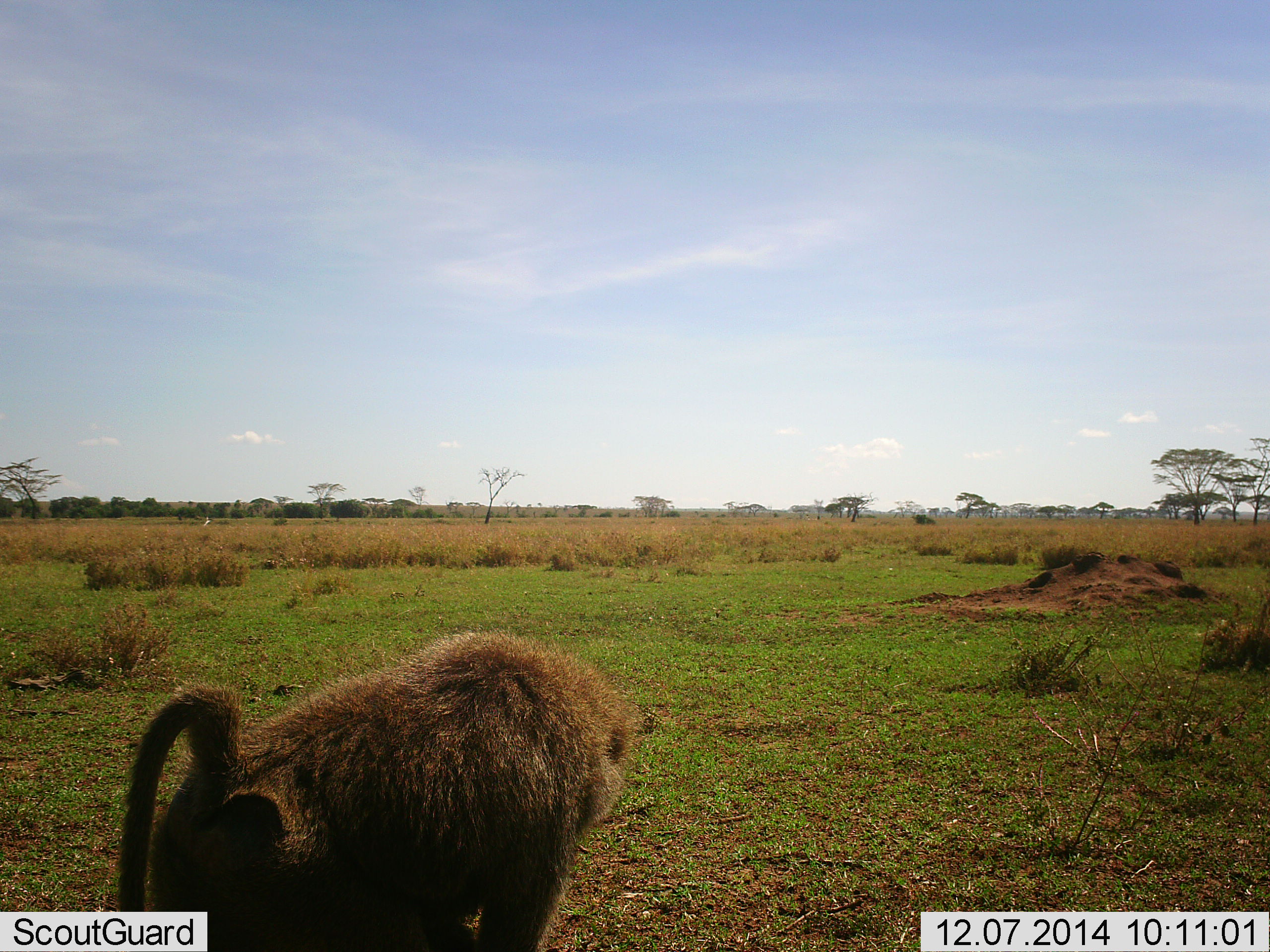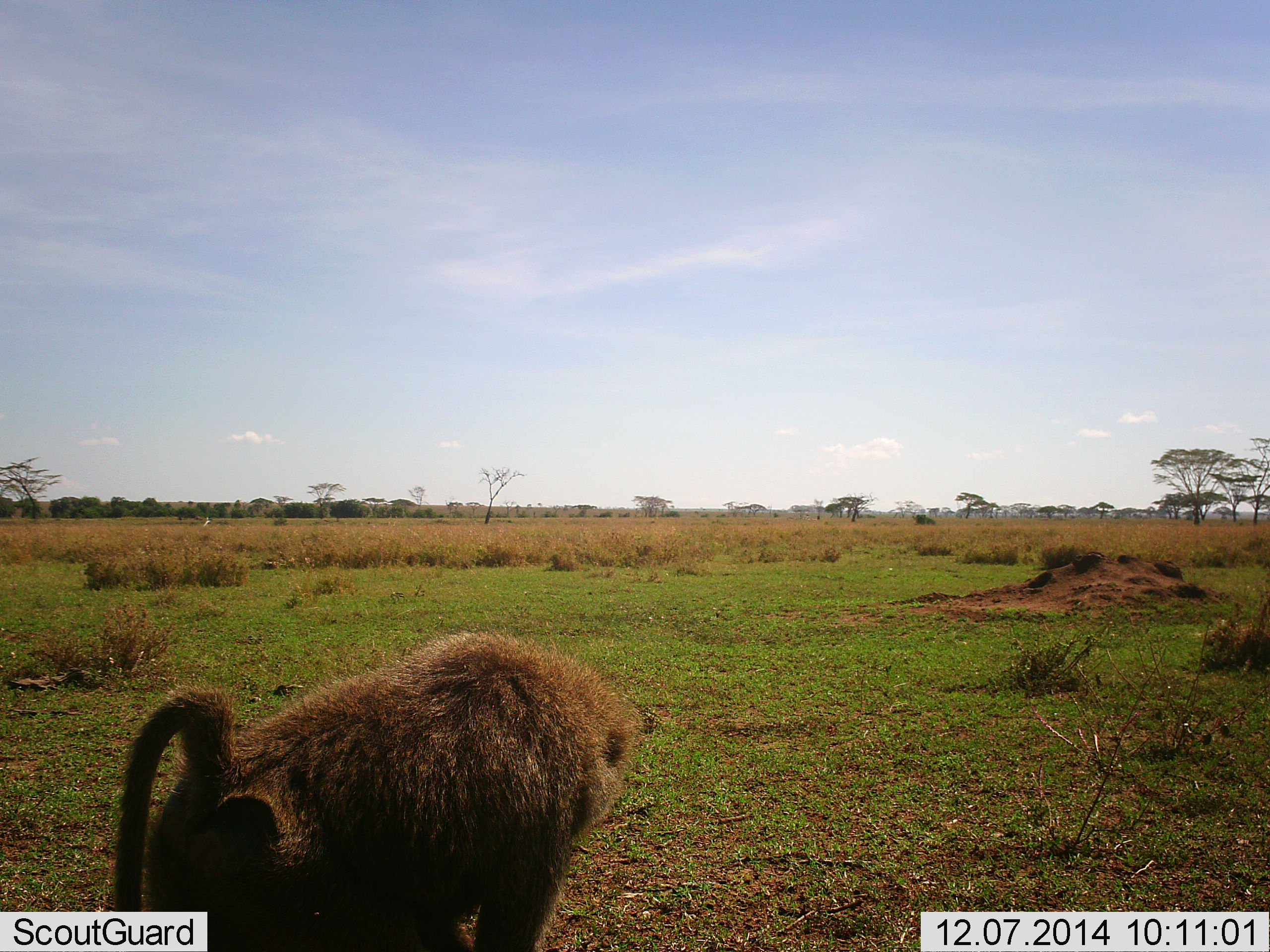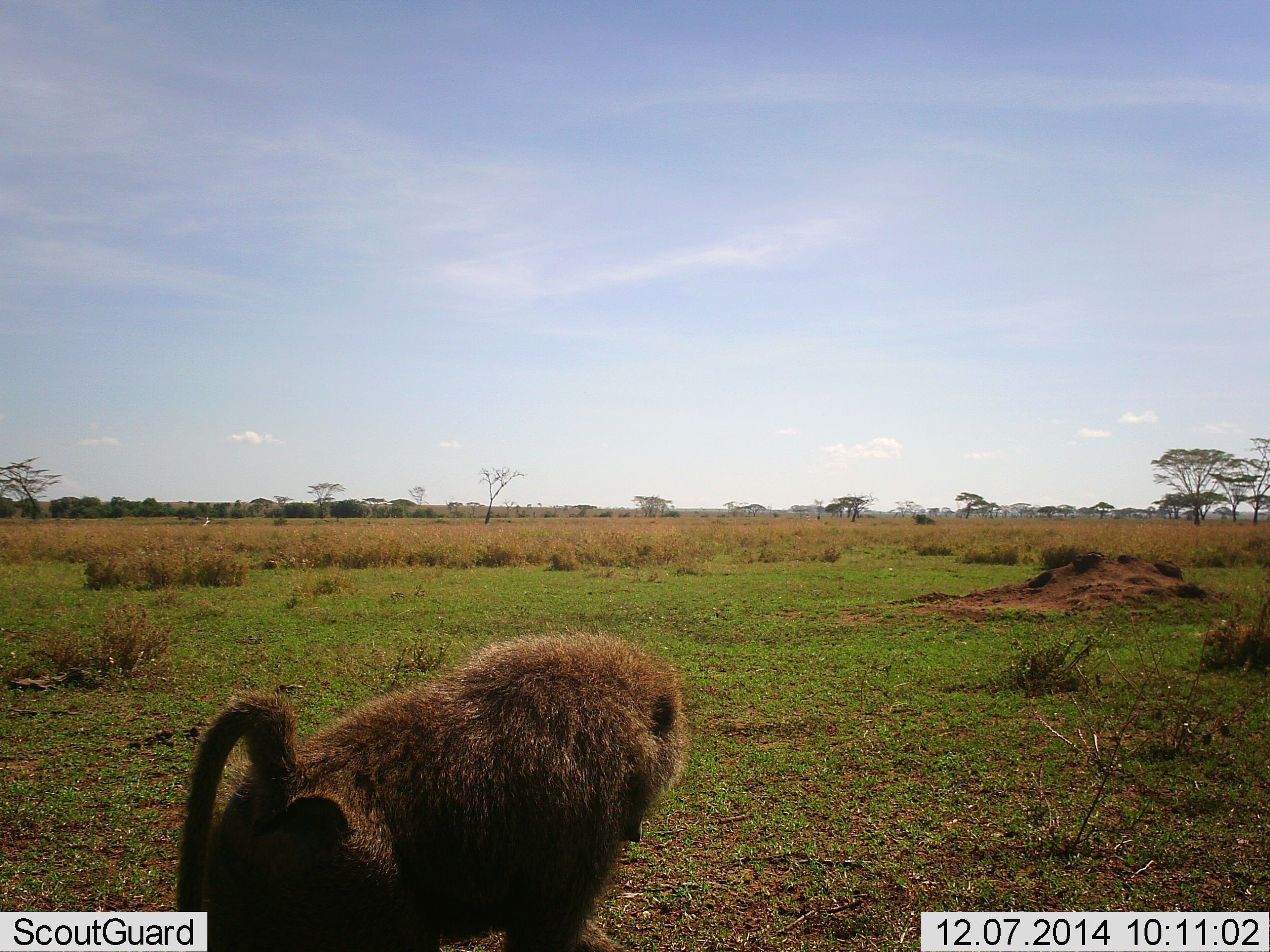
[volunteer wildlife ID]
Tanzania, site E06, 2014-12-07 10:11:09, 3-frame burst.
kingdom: Animalia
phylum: Chordata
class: Mammalia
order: Primates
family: Cercopithecidae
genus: Papio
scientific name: Papio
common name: baboon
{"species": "baboon (Papio)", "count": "1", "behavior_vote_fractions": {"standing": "55%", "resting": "0%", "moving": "45%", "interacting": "0%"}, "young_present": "0%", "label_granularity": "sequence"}